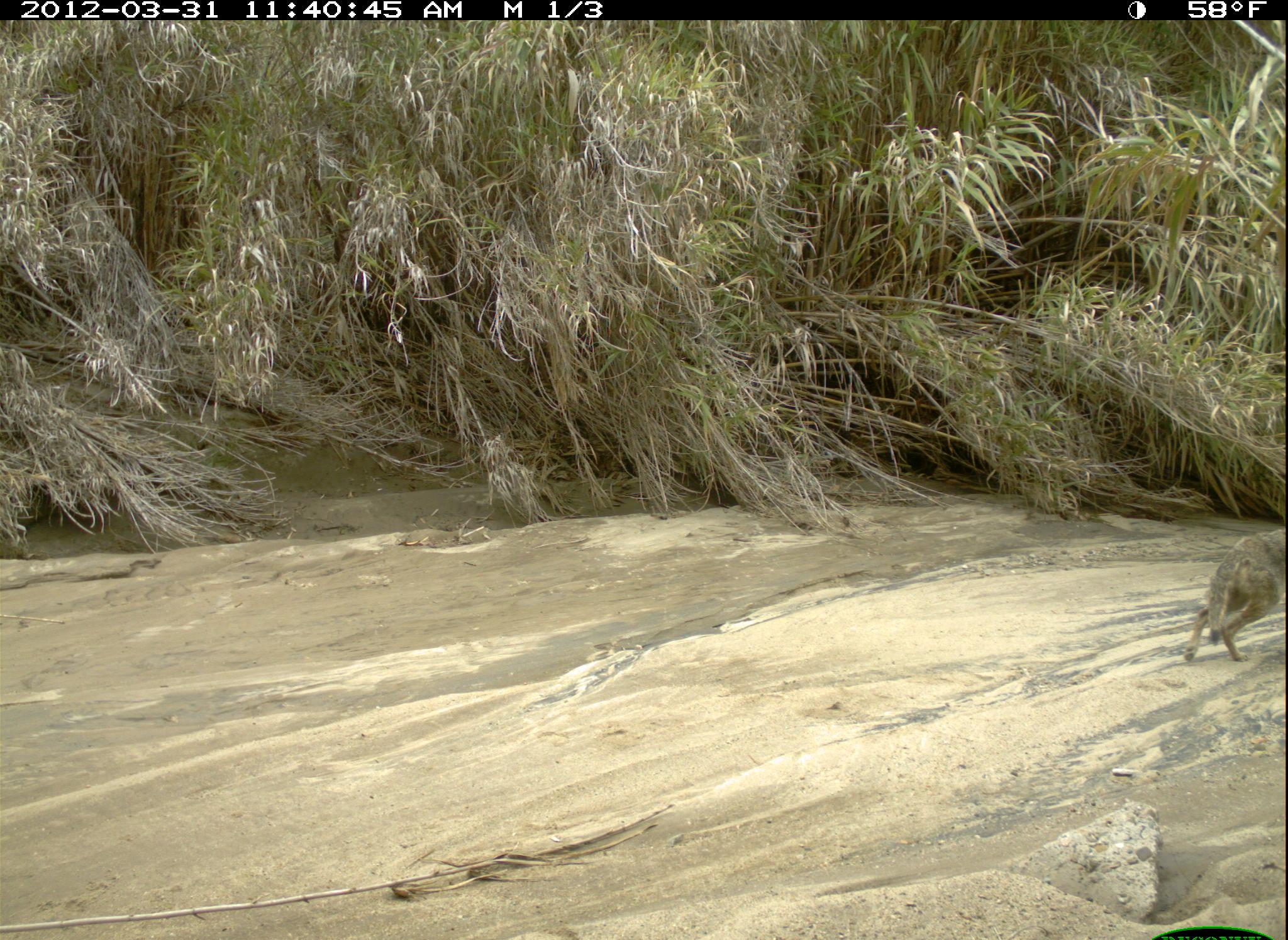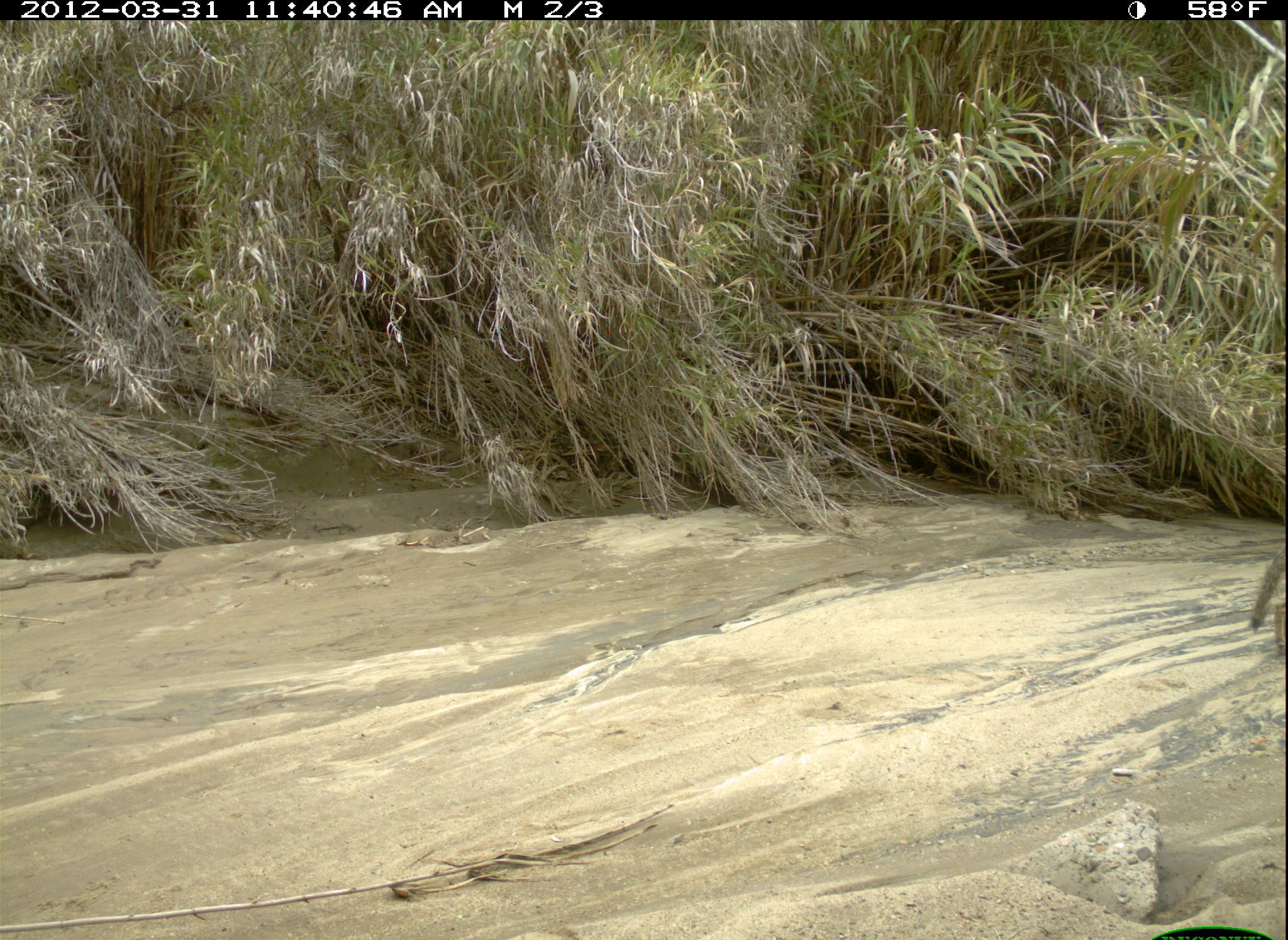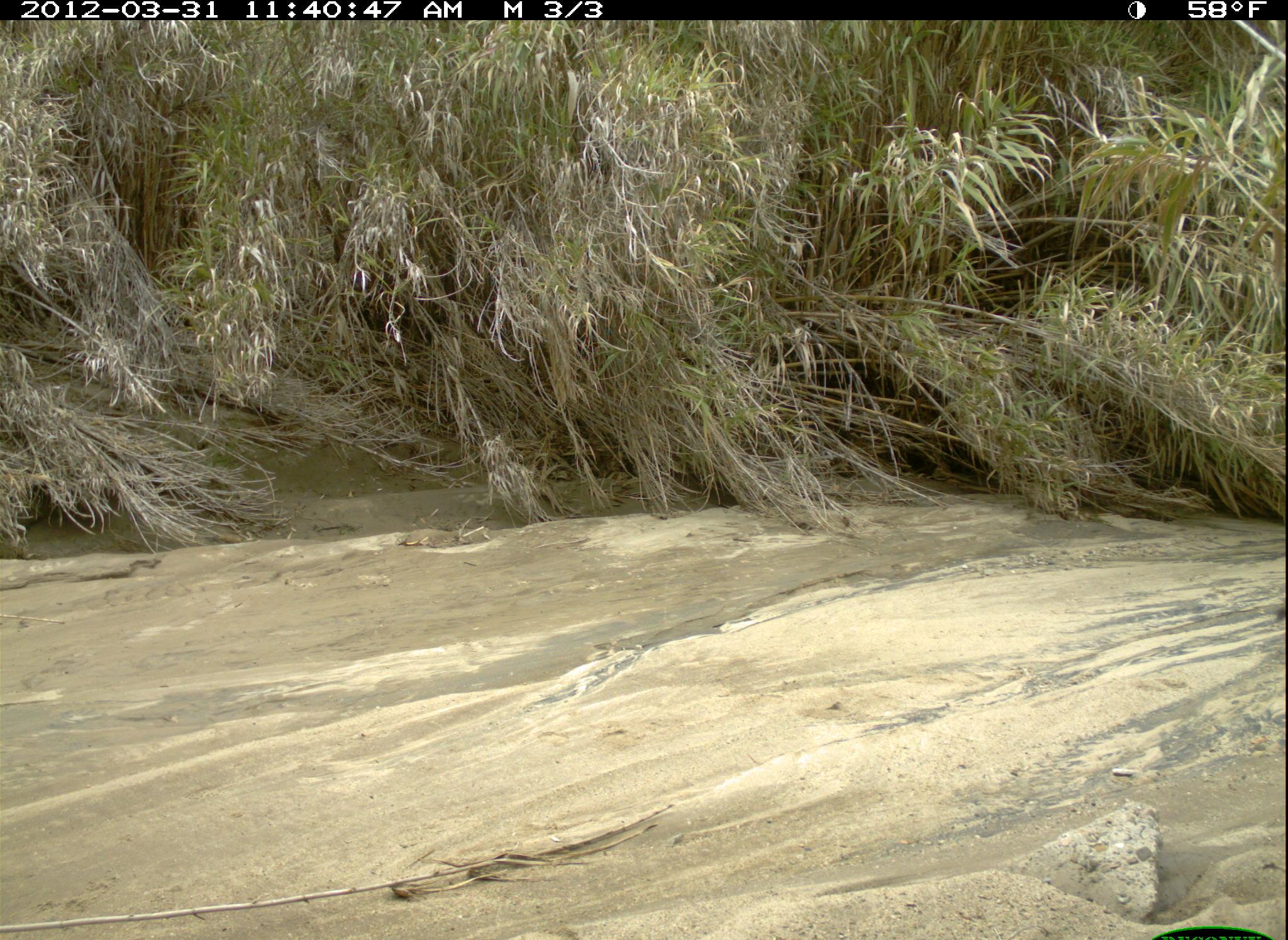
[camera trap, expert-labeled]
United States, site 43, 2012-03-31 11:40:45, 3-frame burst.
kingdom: Animalia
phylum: Chordata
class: Mammalia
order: Carnivora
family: Canidae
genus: Canis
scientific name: Canis latrans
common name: coyote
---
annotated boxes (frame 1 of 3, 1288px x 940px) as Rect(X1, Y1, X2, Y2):
coyote: Rect(1161, 482, 1288, 681)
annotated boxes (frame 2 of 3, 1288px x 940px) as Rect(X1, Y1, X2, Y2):
coyote: Rect(1191, 475, 1286, 643)